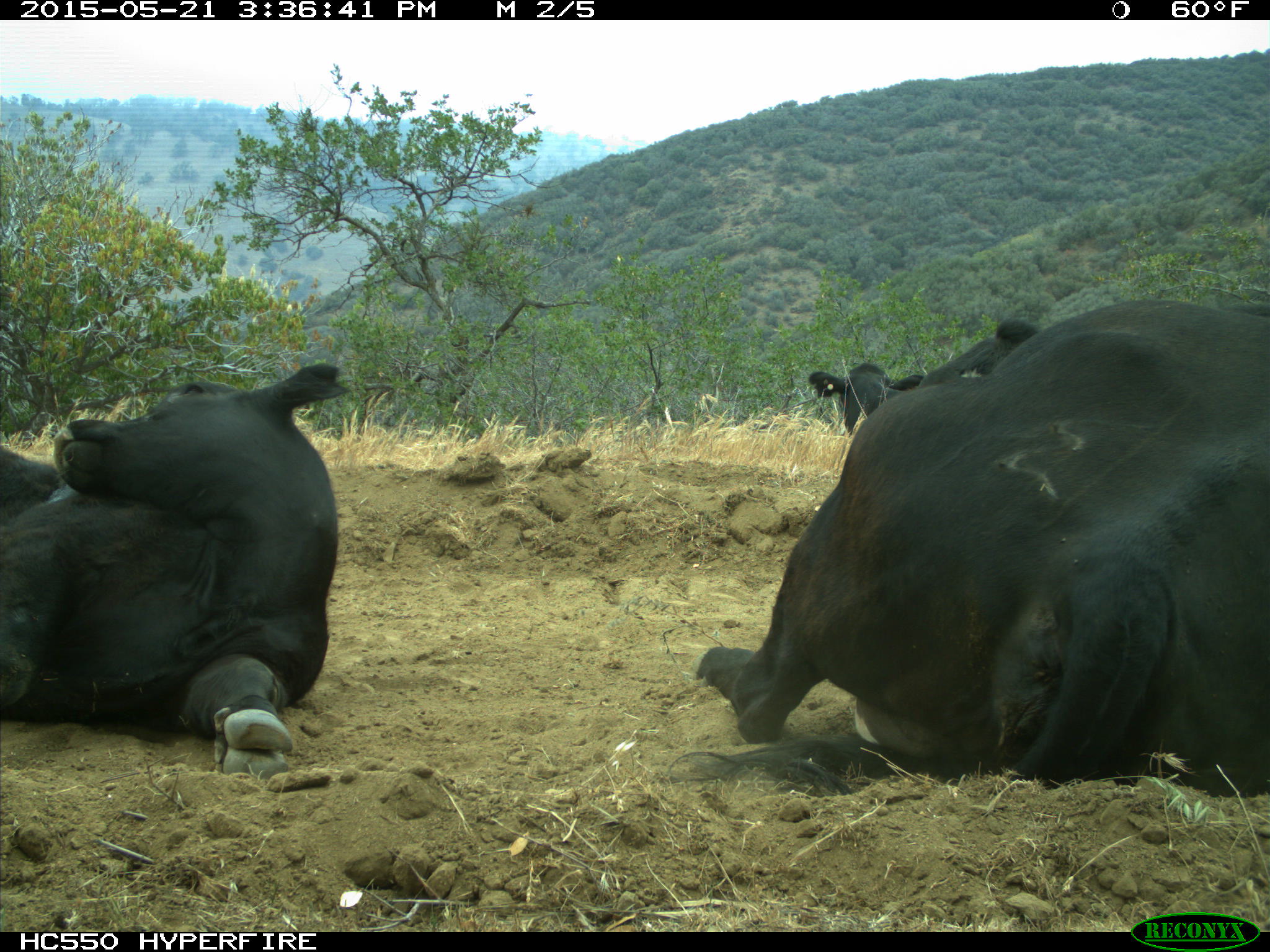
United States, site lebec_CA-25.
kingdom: Animalia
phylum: Chordata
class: Mammalia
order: Artiodactyla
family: Bovidae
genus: Bos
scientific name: Bos taurus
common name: domestic cow